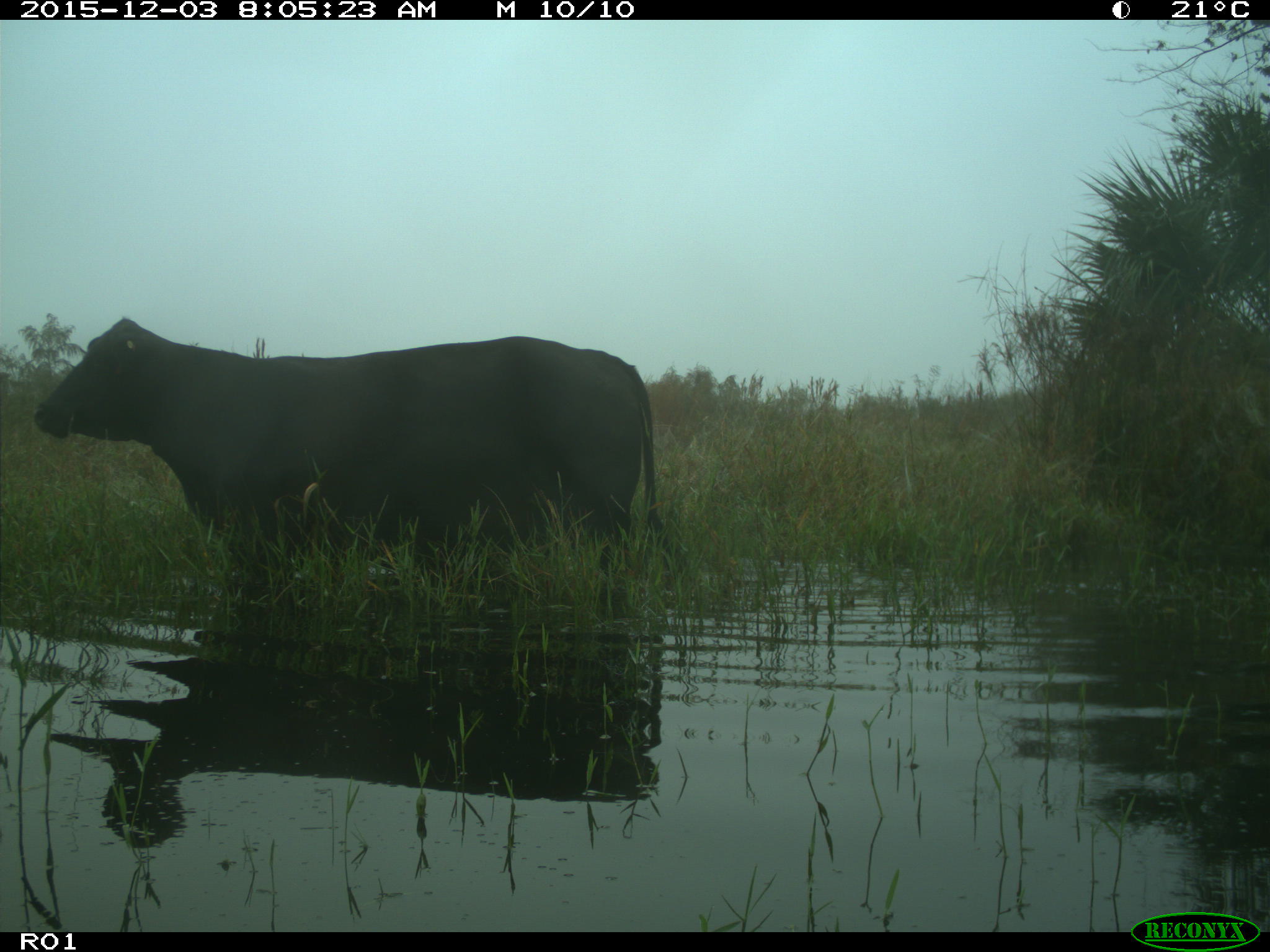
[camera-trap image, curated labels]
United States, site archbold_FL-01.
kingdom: Animalia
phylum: Chordata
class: Mammalia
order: Artiodactyla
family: Bovidae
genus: Bos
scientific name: Bos taurus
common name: domestic cow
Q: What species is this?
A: Bos taurus (domestic cow).